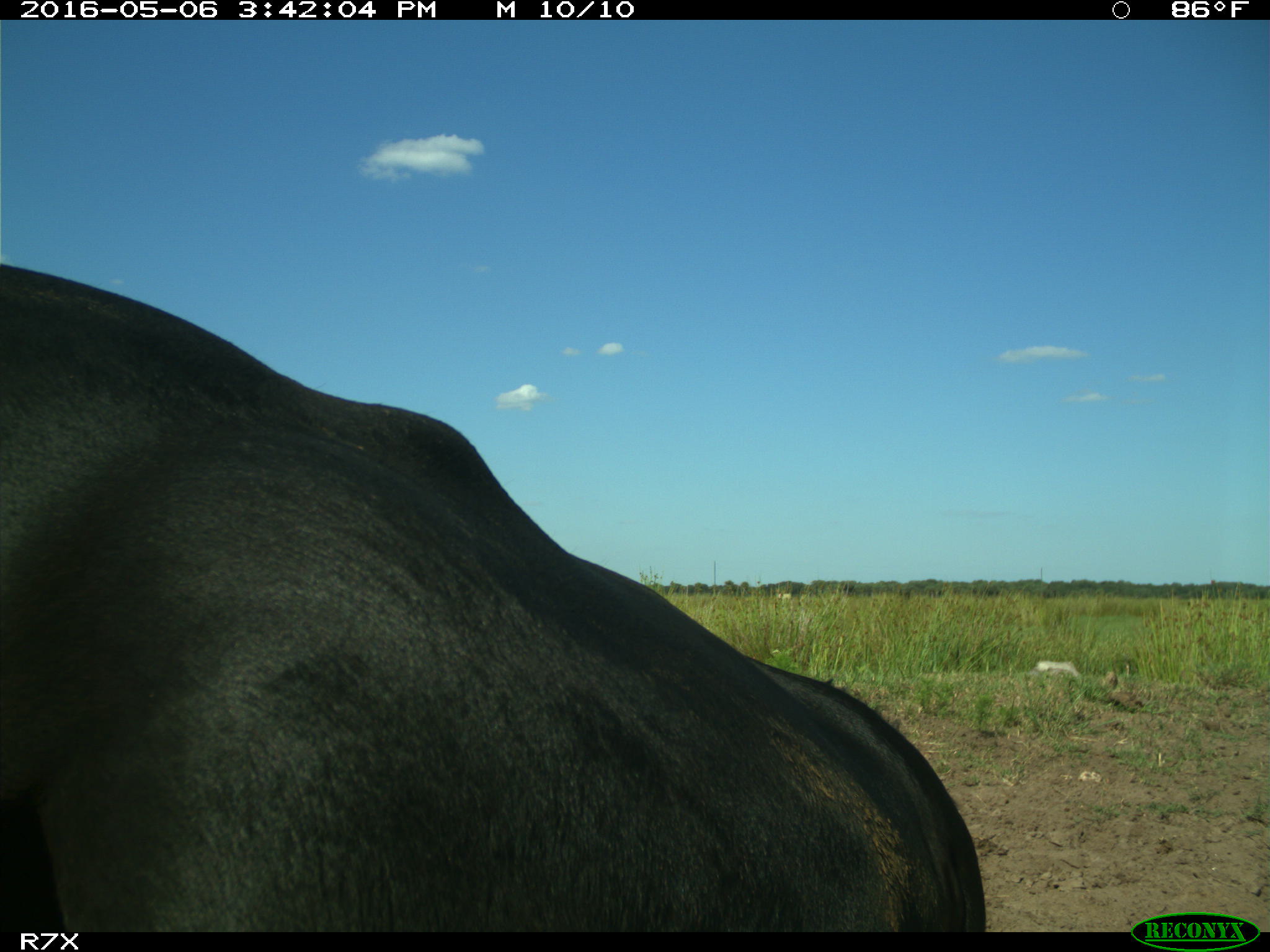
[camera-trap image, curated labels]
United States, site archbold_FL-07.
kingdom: Animalia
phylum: Chordata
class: Mammalia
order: Artiodactyla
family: Bovidae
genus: Bos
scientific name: Bos taurus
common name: domestic cow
Bos taurus (domestic cow).